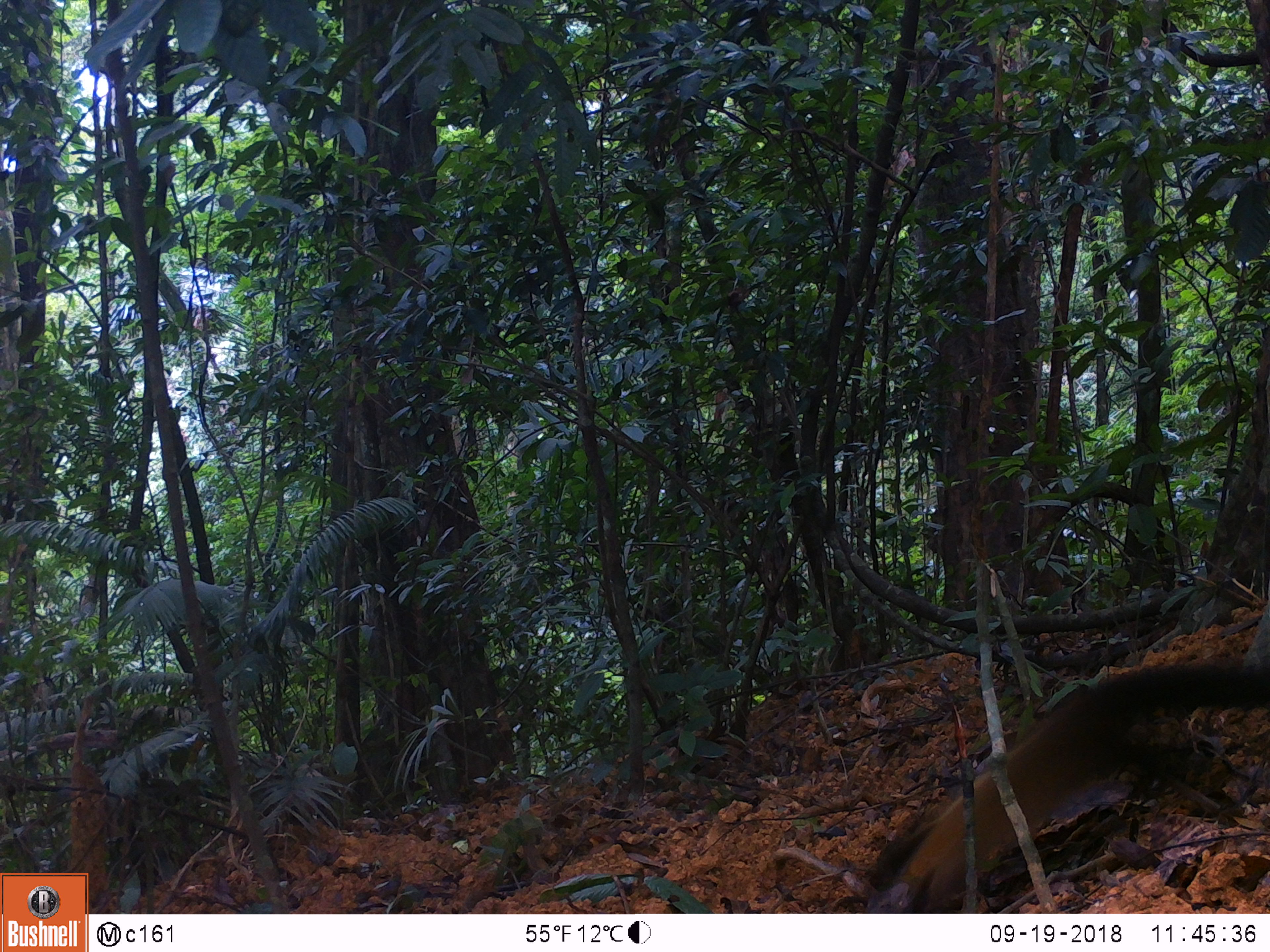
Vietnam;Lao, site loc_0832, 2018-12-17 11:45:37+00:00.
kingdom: Animalia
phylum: Chordata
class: Mammalia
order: Carnivora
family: Mustelidae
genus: Martes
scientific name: Martes flavigula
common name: yellow-throated marten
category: yellow throated marten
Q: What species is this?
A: Yellow throated marten (yellow-throated marten) (Martes flavigula).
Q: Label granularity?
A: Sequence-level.